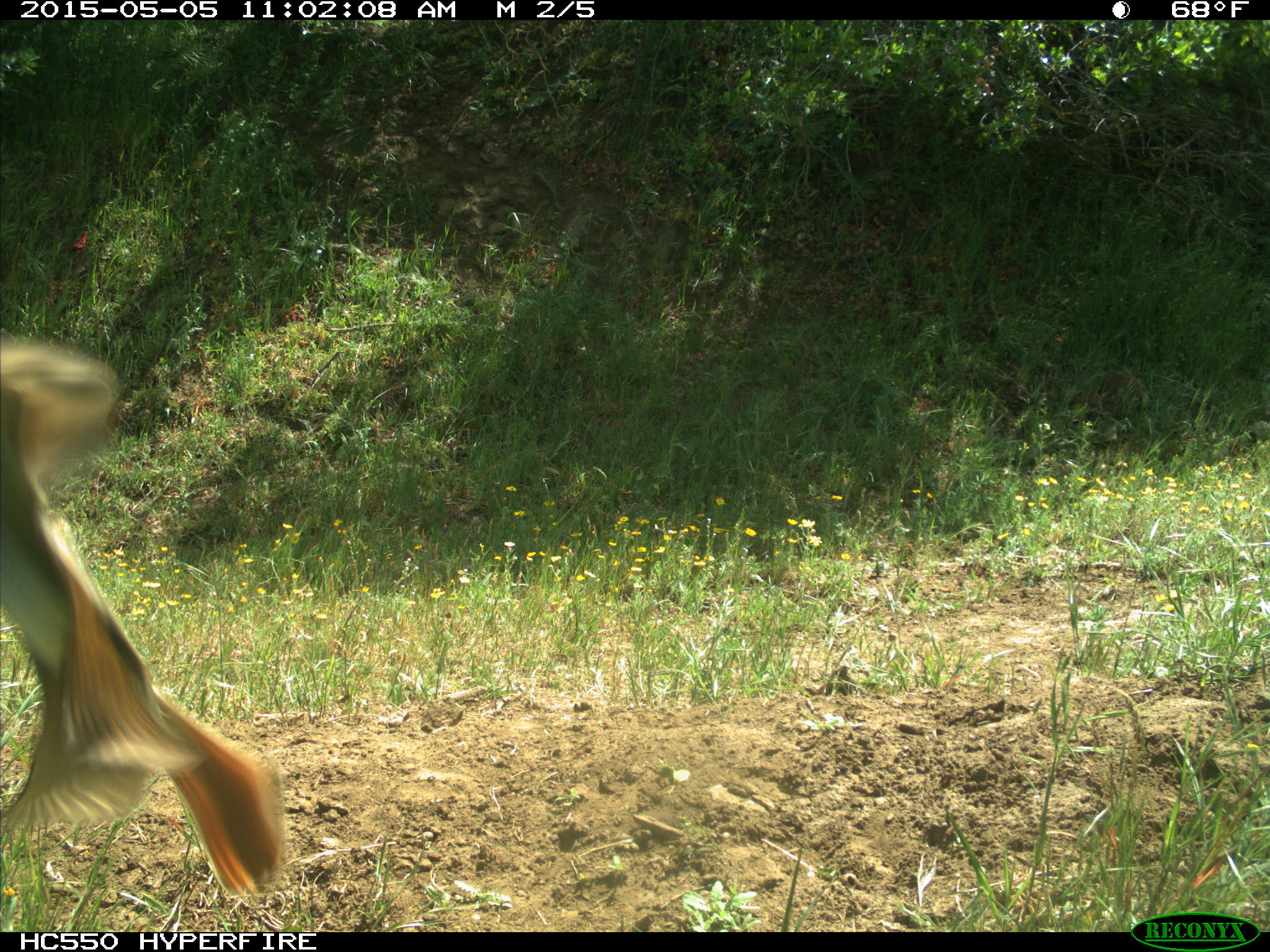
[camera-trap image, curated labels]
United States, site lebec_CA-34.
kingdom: Animalia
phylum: Chordata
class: Aves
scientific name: Aves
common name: birds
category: unidentified bird